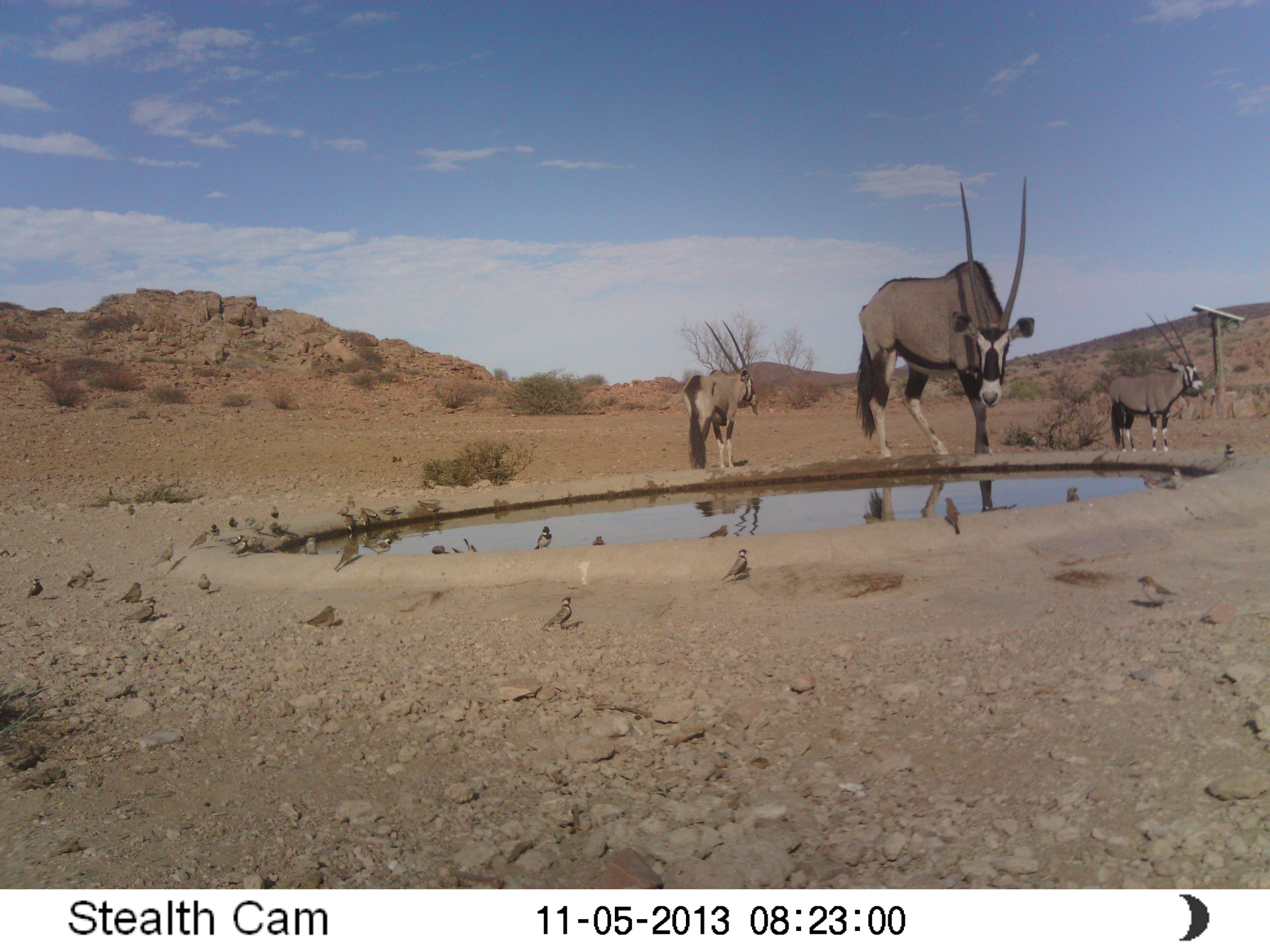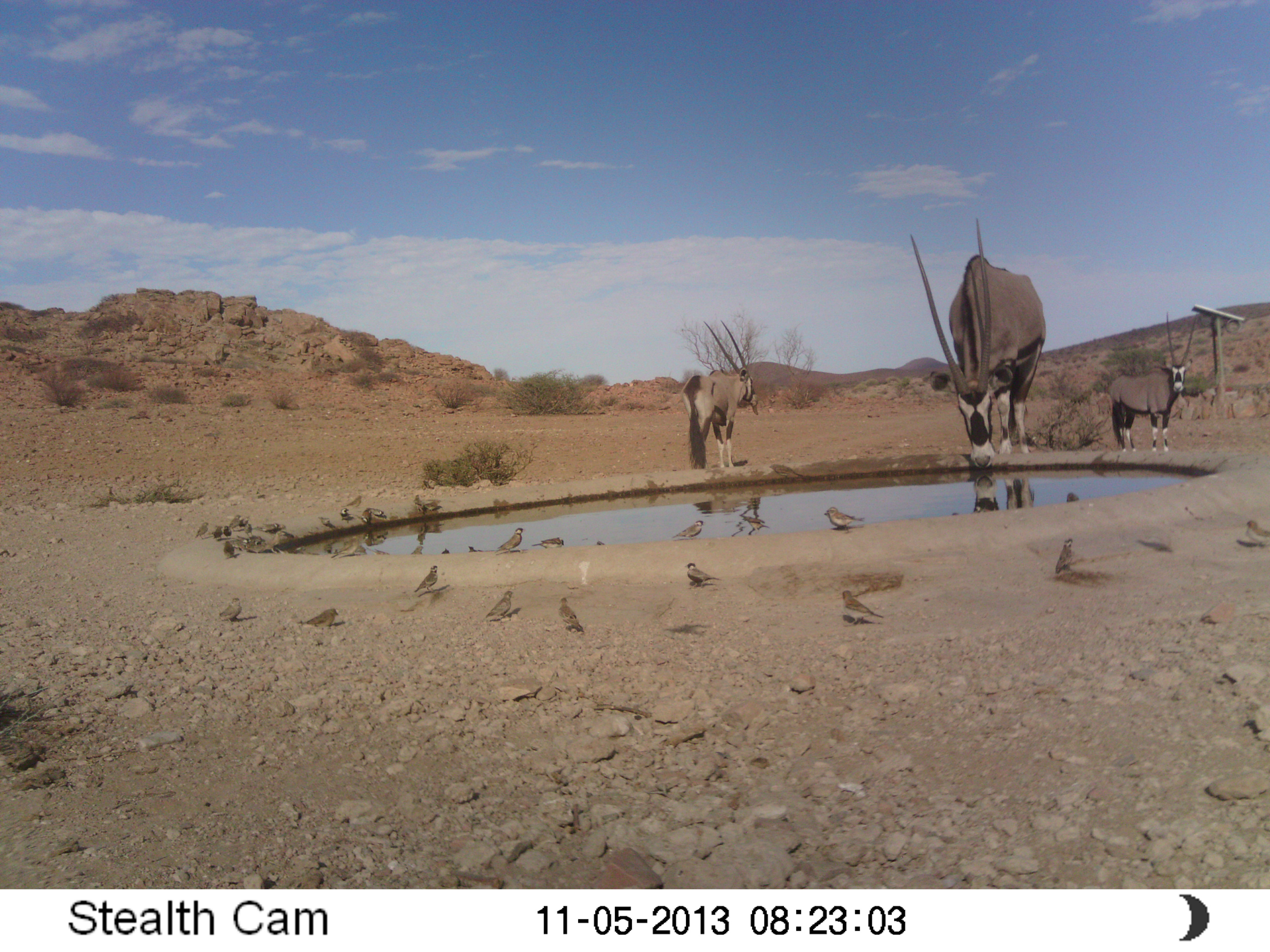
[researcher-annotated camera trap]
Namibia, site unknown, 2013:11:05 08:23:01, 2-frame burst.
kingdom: Animalia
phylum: Chordata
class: Mammalia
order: Artiodactyla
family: Bovidae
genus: Oryx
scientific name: Oryx gazella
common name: gemsbok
Oryx gazella (gemsbok).